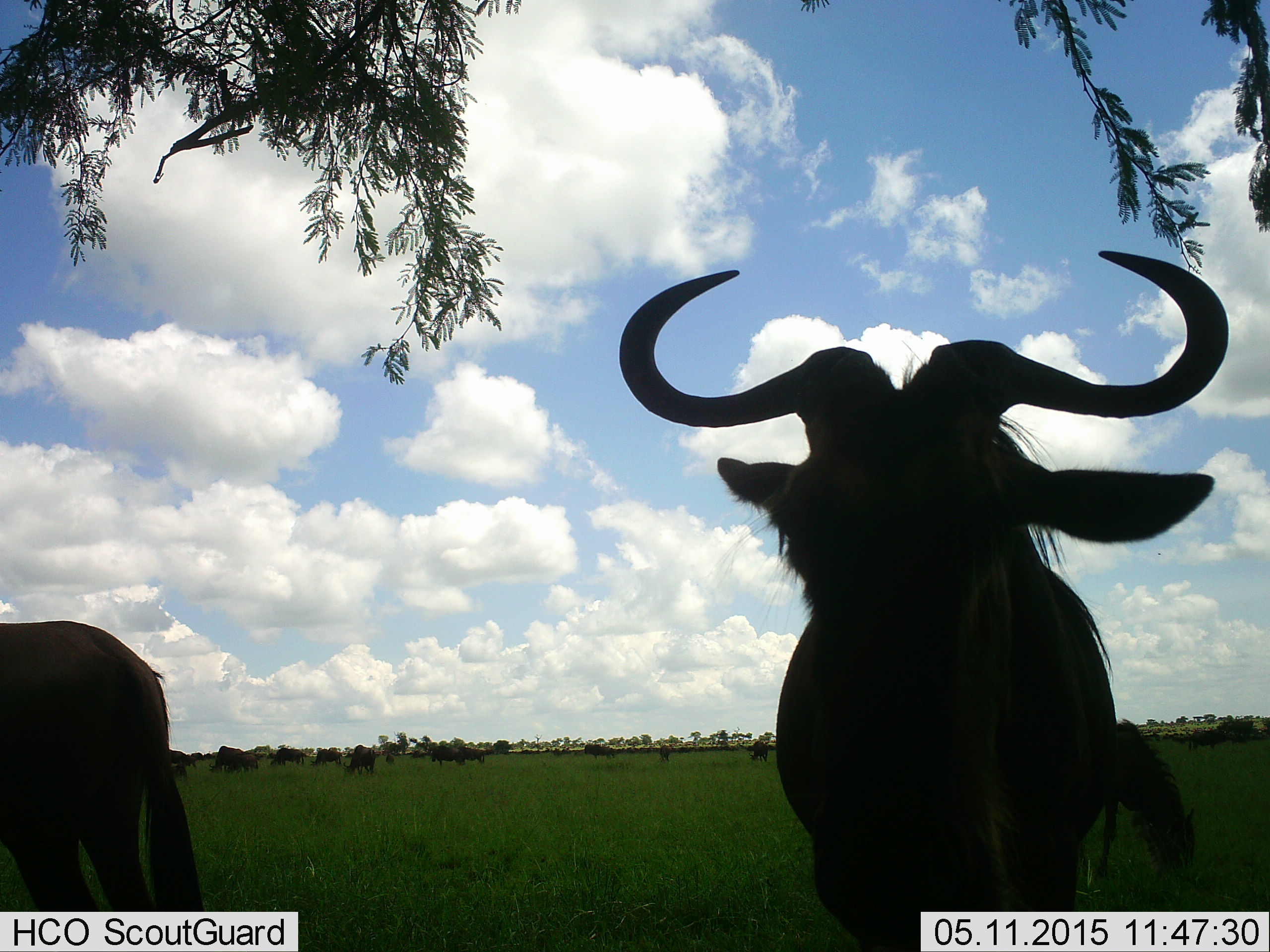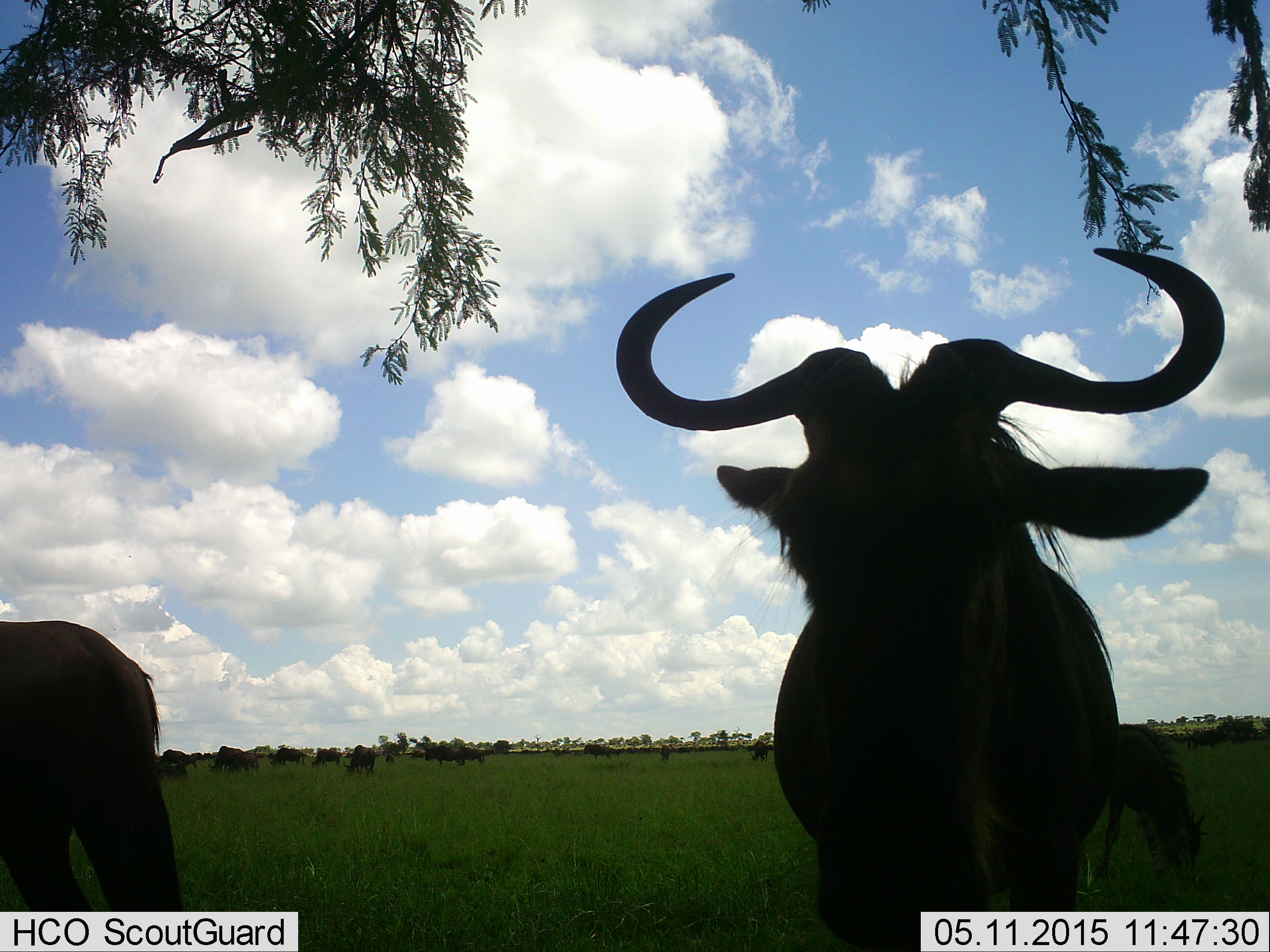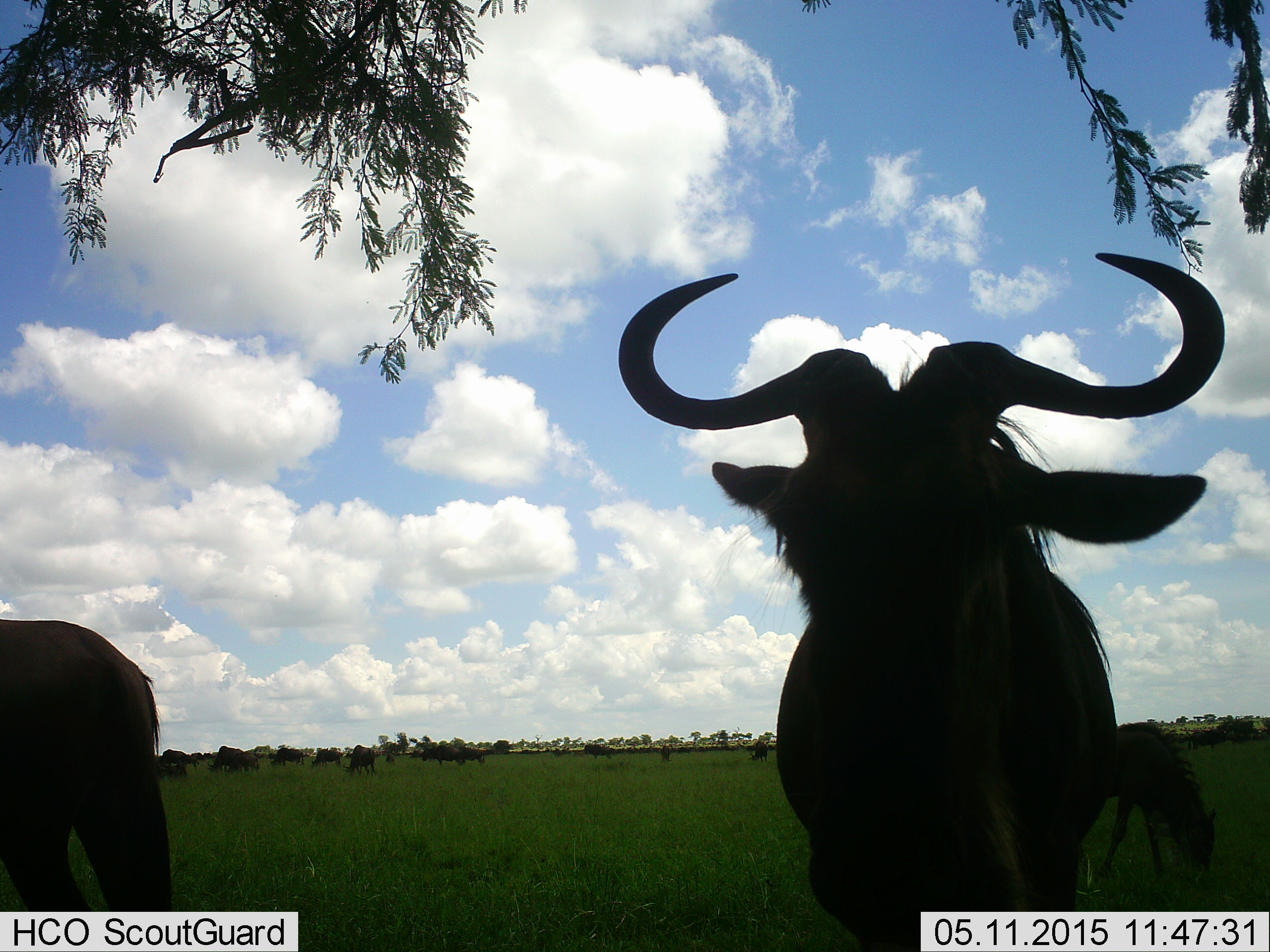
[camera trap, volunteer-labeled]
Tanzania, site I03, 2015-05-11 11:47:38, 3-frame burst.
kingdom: Animalia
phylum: Chordata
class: Mammalia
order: Artiodactyla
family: Bovidae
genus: Connochaetes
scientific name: Connochaetes taurinus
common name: blue wildebeest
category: wildebeest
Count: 3.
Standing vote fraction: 100%.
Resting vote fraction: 0%.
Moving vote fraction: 0%.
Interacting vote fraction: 0%.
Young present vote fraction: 0%.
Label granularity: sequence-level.